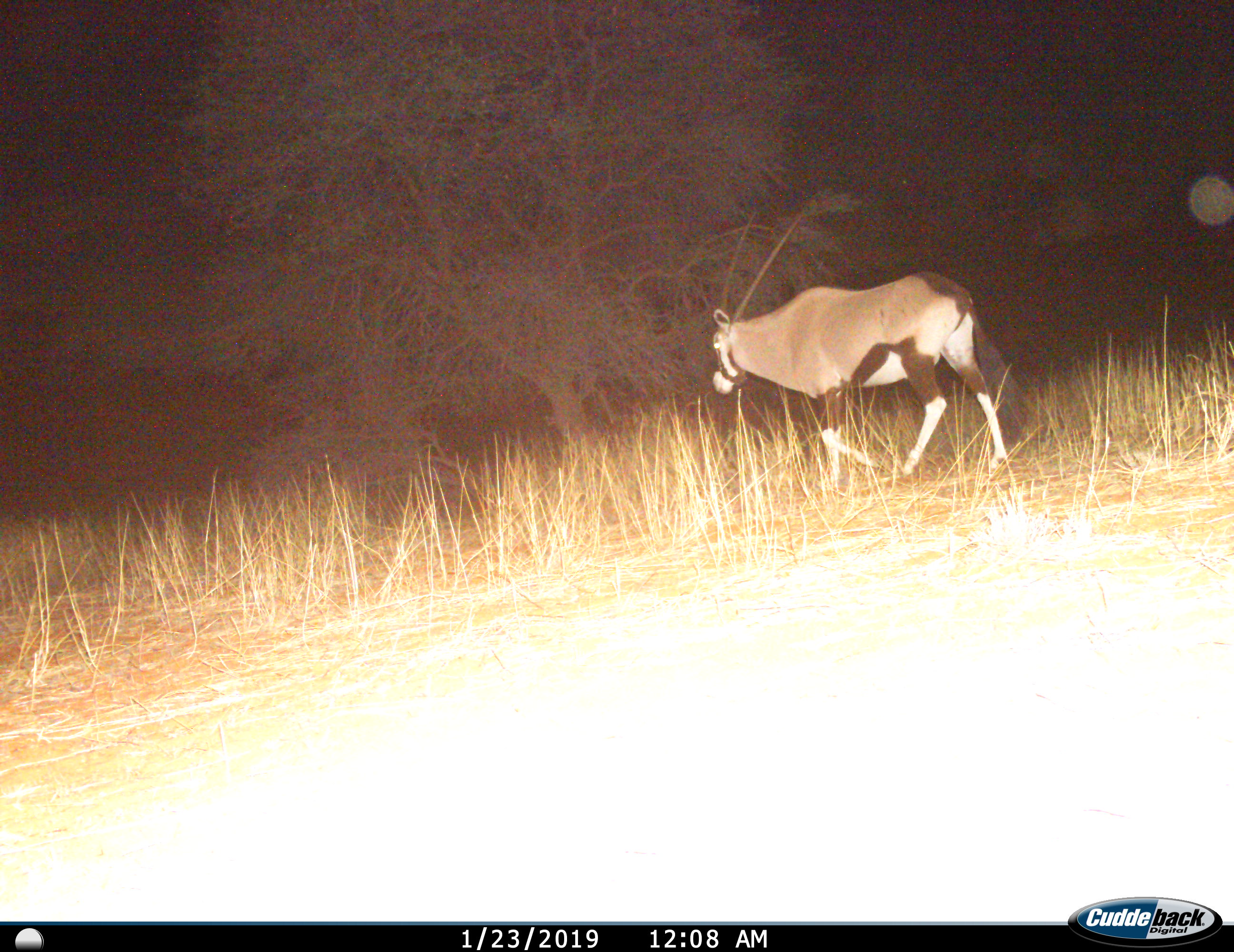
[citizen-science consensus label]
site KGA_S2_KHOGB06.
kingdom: Animalia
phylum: Chordata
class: Mammalia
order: Artiodactyla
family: Bovidae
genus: Oryx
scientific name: Oryx gazella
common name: gemsbok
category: oryx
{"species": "oryx (gemsbok) (Oryx gazella)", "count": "1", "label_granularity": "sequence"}